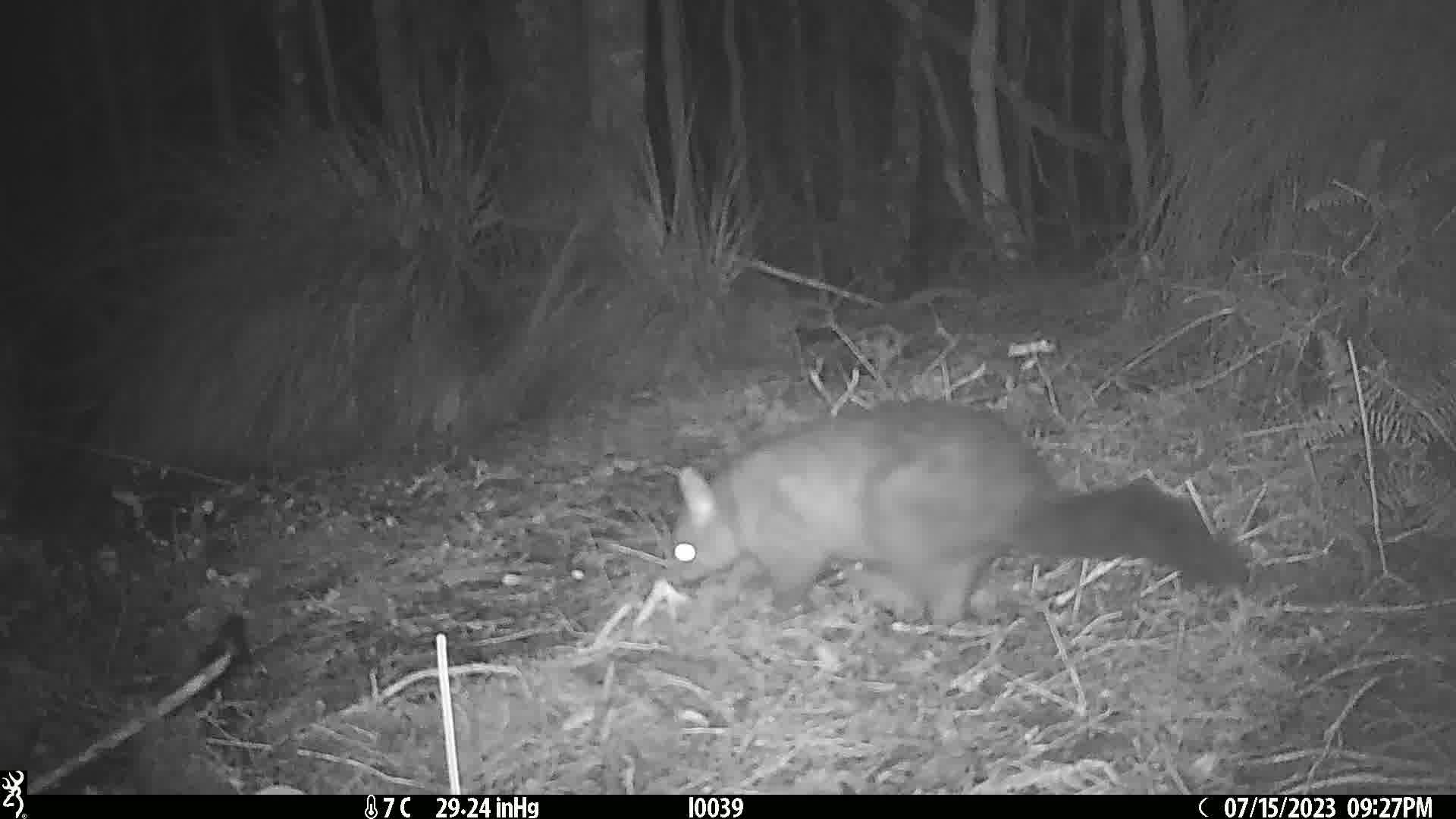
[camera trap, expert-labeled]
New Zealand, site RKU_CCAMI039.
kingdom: Animalia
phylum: Chordata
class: Mammalia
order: Diprotodontia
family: Phalangeridae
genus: Trichosurus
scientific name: Trichosurus vulpecula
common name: common brushtail possum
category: possum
Possum (common brushtail possum) (Trichosurus vulpecula).